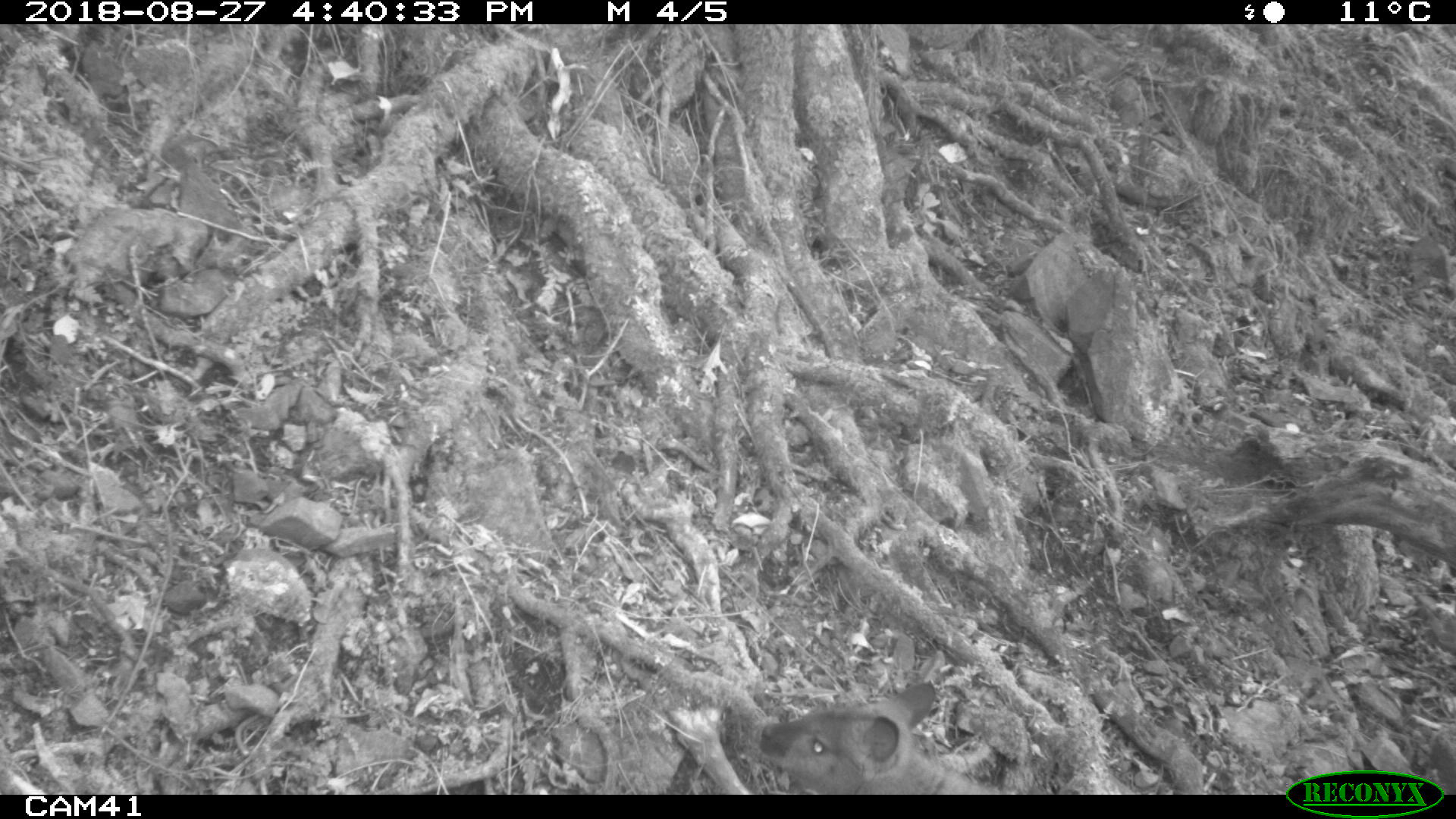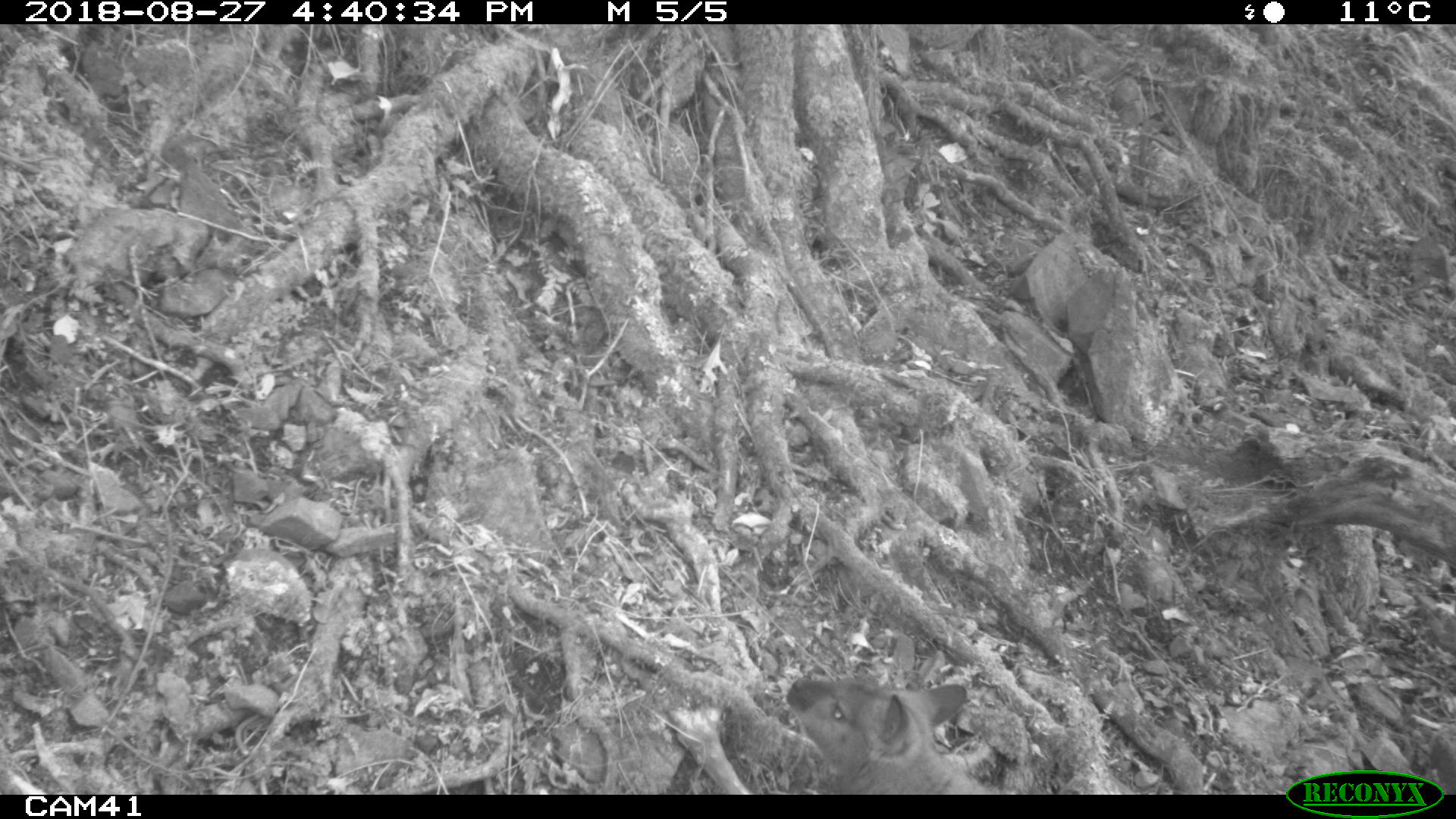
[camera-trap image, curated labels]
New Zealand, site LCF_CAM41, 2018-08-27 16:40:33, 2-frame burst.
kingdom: Animalia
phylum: Chordata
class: Mammalia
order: Diprotodontia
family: Macropodidae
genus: Notamacropus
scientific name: Notamacropus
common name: wallaby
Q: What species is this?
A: Wallaby (Notamacropus).